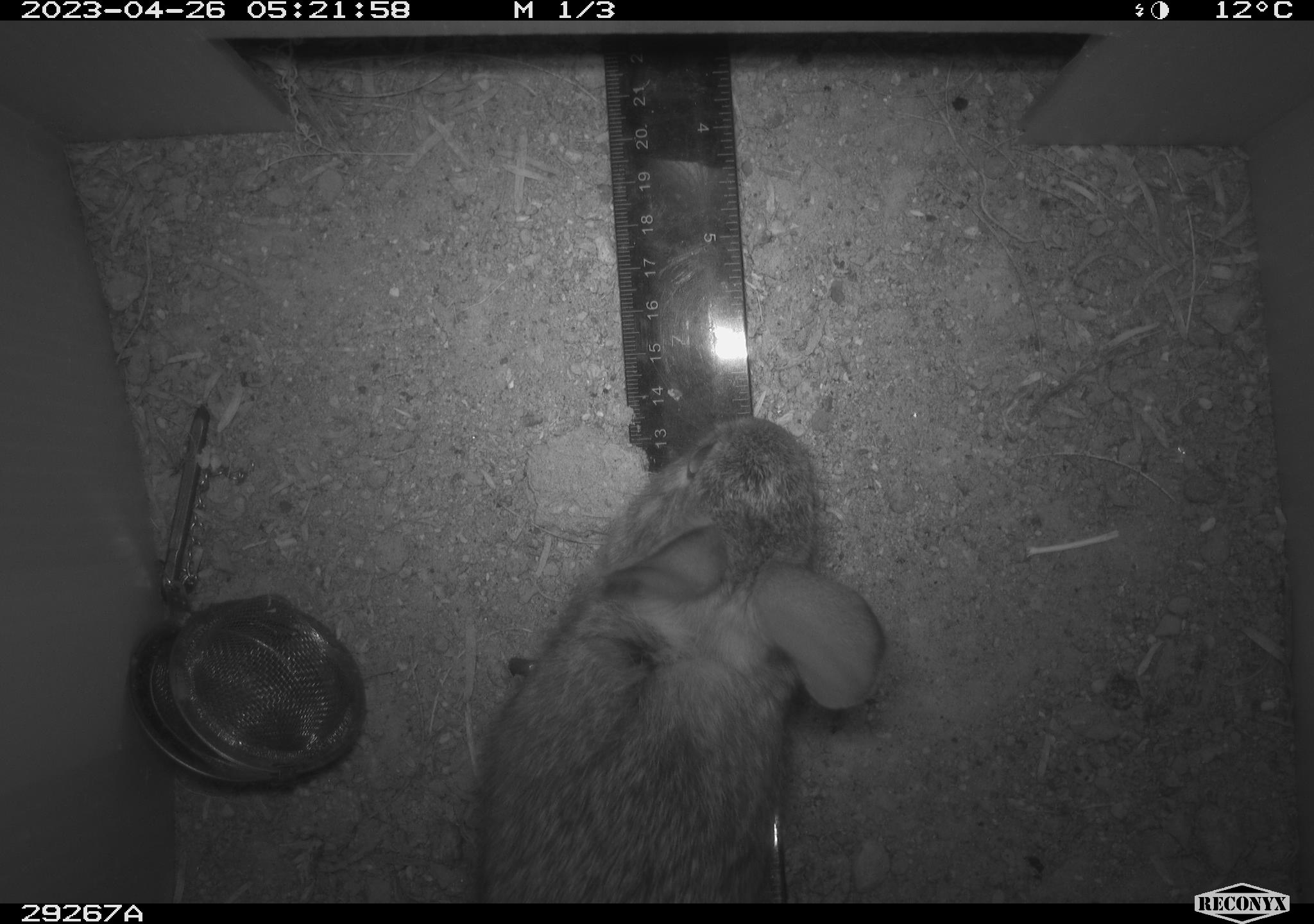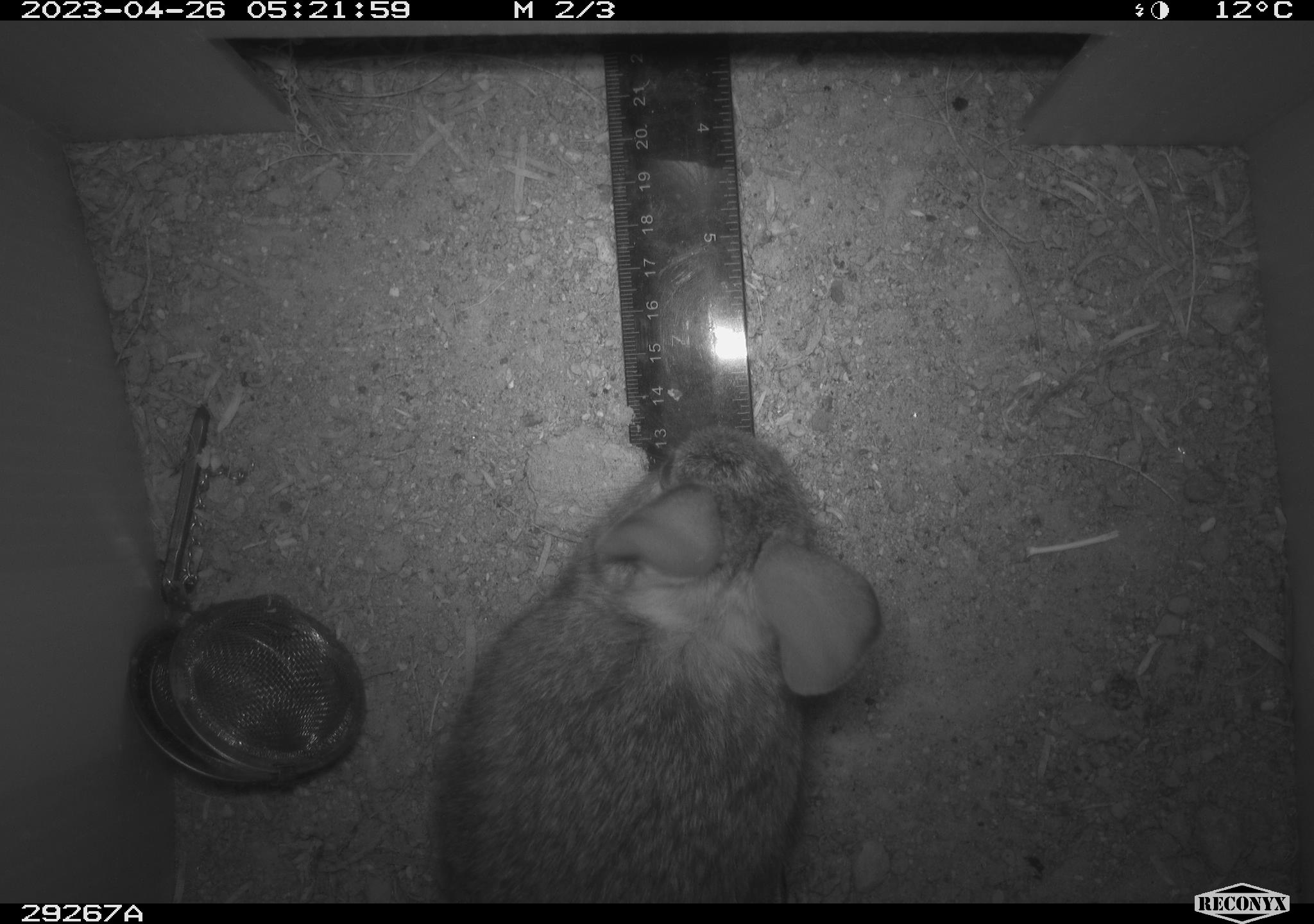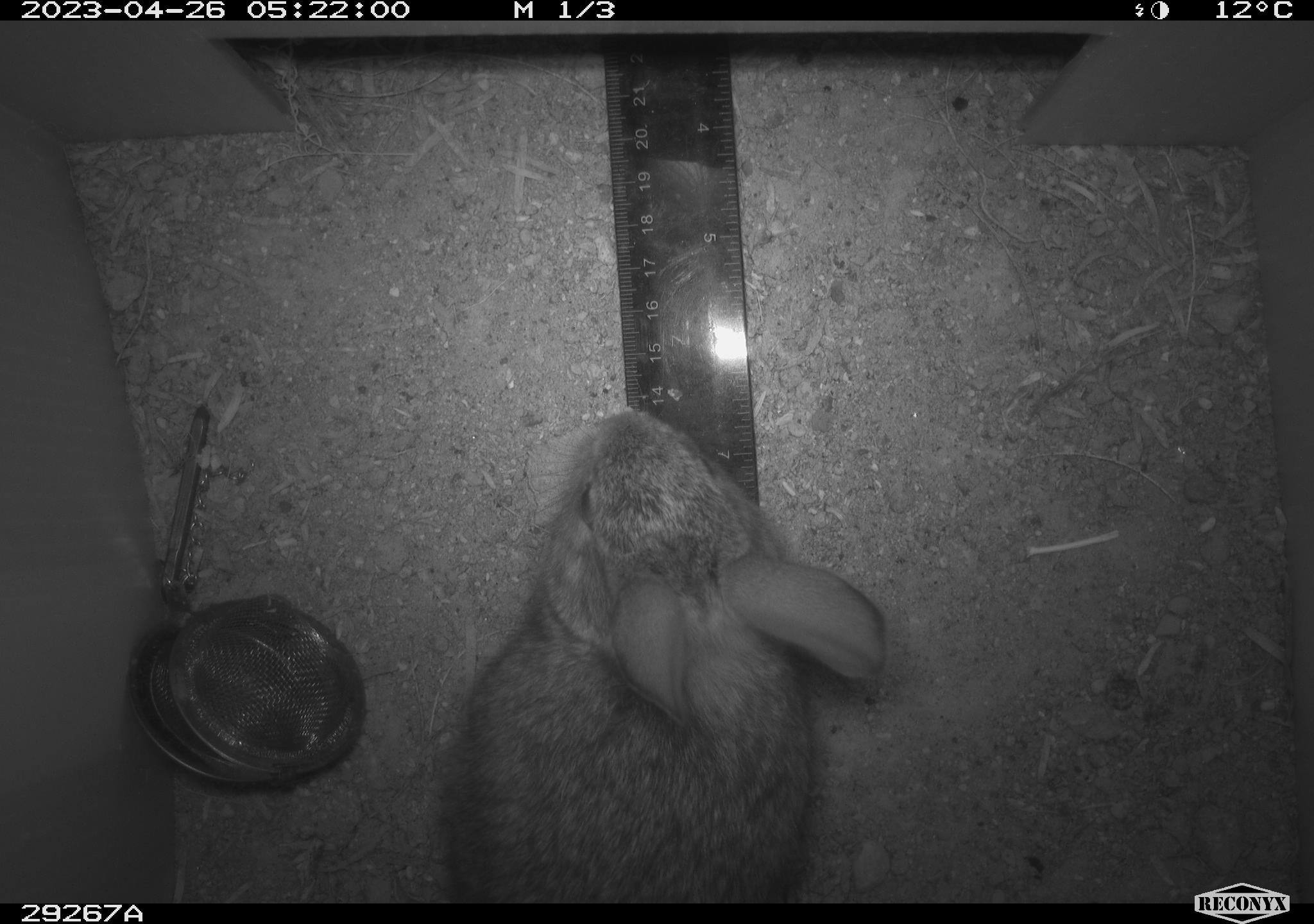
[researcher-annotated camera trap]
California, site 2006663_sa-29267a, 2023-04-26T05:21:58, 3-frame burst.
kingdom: Animalia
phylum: Chordata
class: Mammalia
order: Lagomorpha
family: Leporidae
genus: Sylvilagus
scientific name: Sylvilagus audubonii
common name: desert cottontail